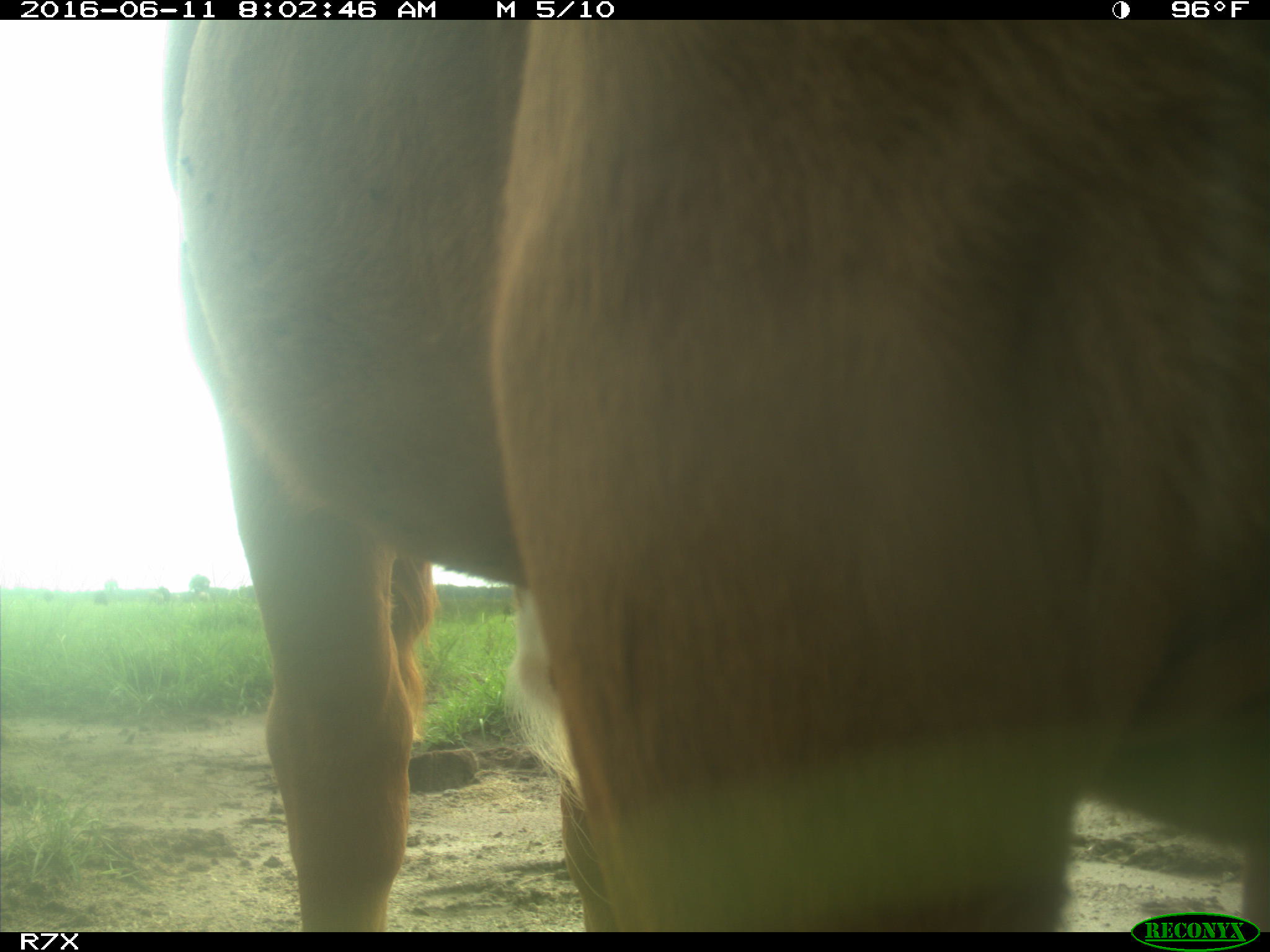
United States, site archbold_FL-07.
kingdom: Animalia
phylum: Chordata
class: Mammalia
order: Artiodactyla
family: Bovidae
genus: Bos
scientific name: Bos taurus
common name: domestic cow